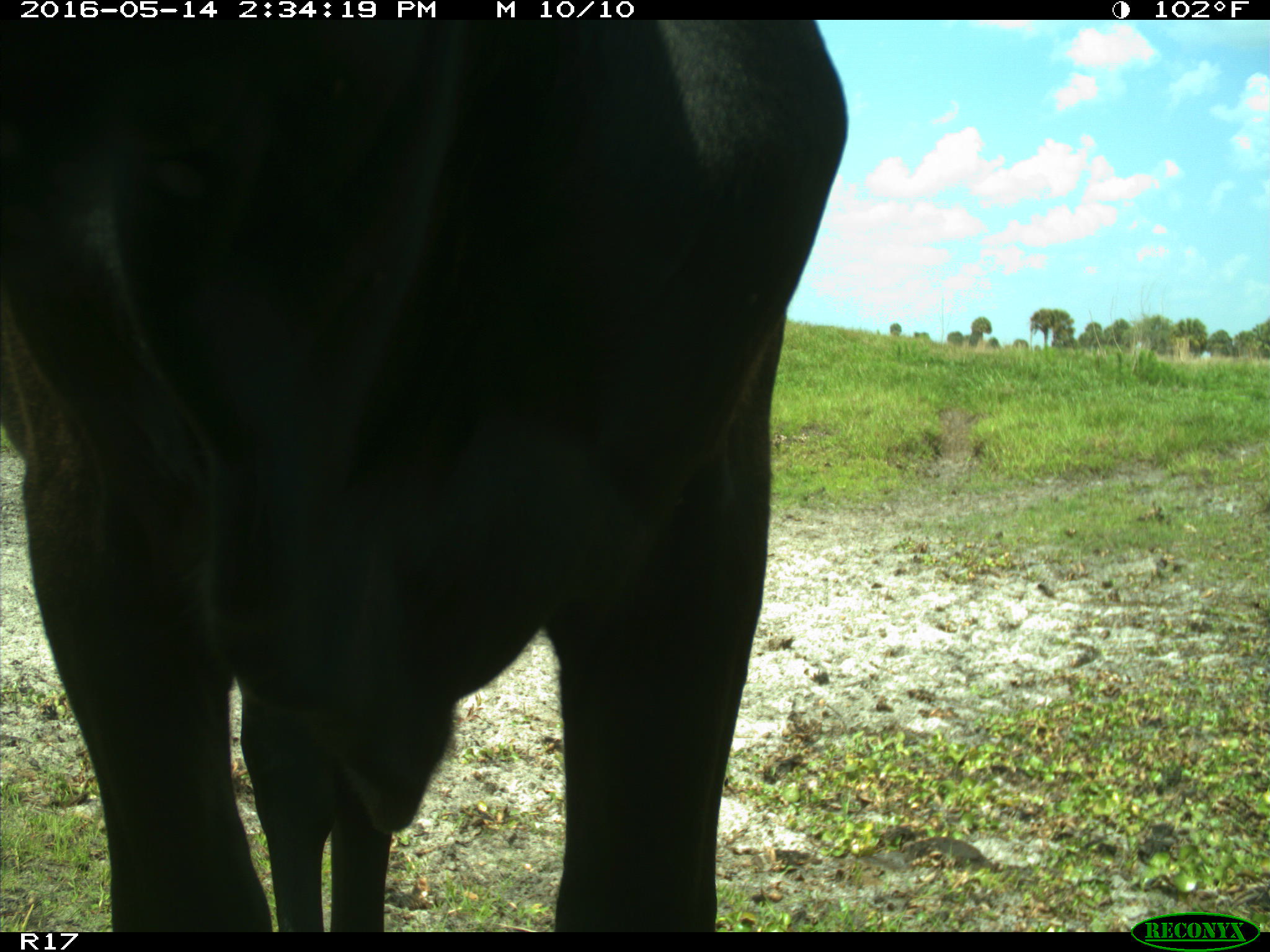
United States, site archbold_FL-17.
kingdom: Animalia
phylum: Chordata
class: Mammalia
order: Artiodactyla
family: Bovidae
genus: Bos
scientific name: Bos taurus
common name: domestic cow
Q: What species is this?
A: Bos taurus (domestic cow).